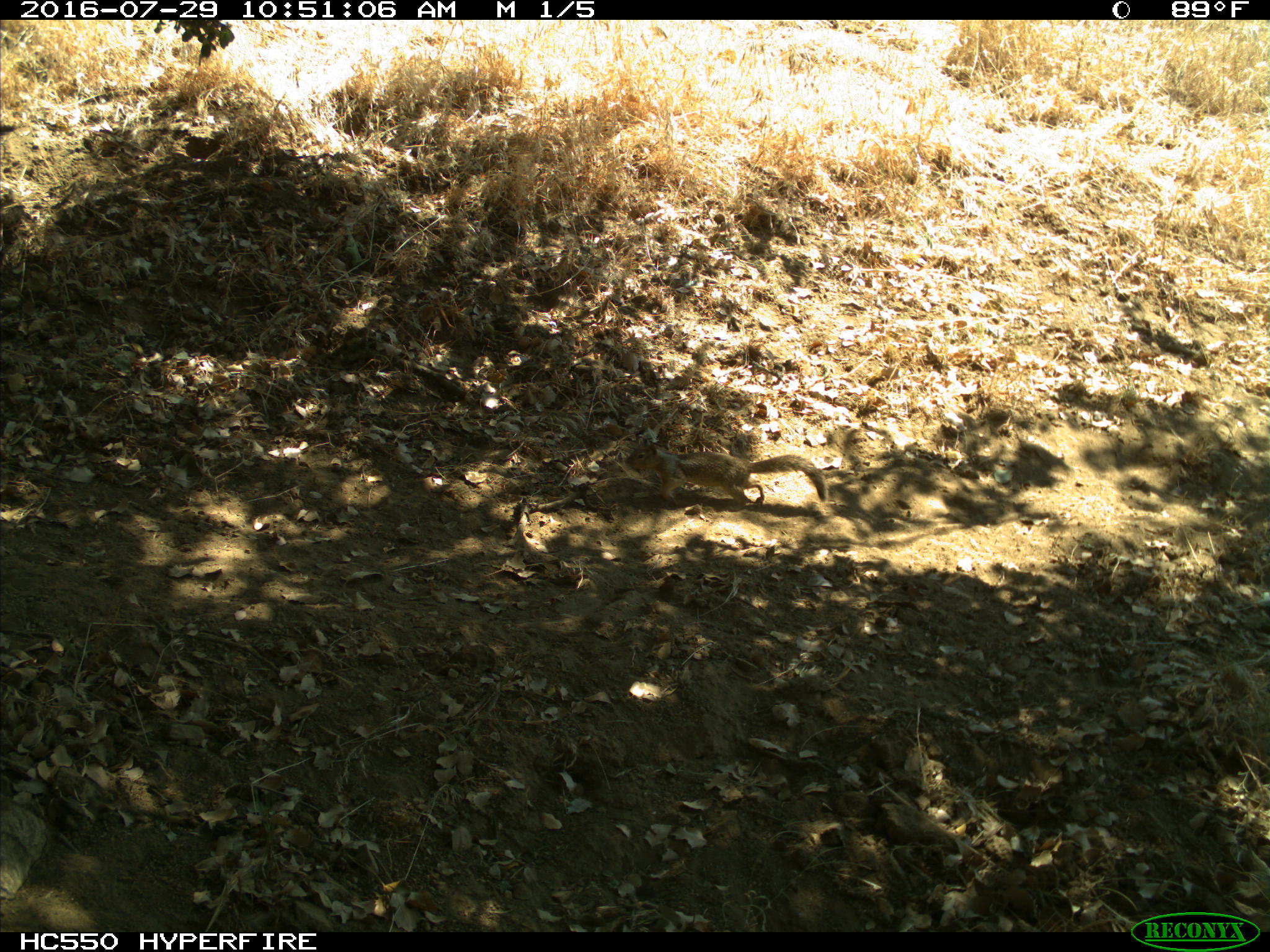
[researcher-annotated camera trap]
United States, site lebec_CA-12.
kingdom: Animalia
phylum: Chordata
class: Mammalia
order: Rodentia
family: Sciuridae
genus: Otospermophilus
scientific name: Otospermophilus beecheyi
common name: california ground squirrel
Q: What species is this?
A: Otospermophilus beecheyi (california ground squirrel).